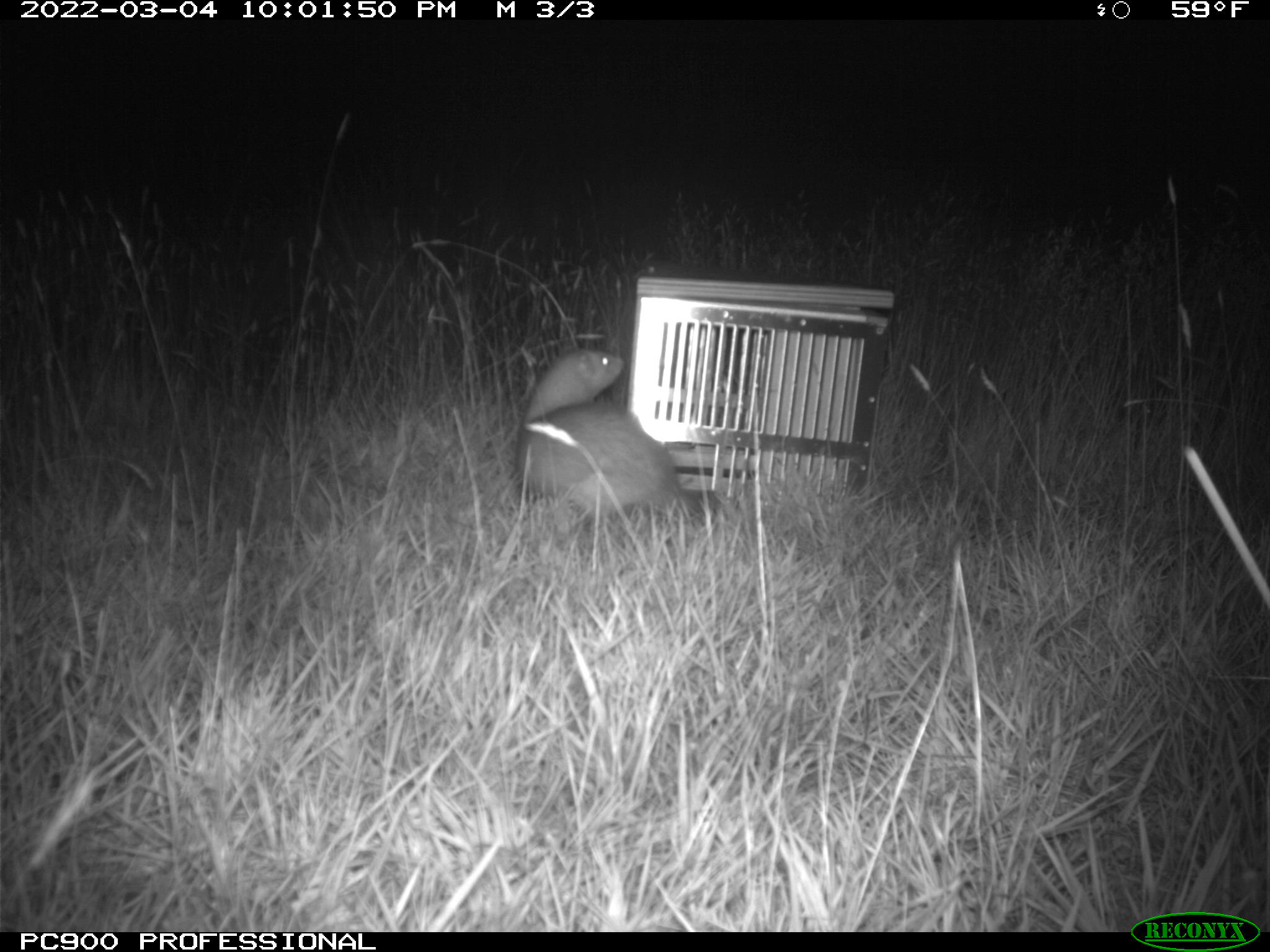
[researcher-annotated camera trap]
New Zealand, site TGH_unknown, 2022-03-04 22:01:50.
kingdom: Animalia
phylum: Chordata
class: Mammalia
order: Carnivora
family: Mustelidae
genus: Mustela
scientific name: Mustela furo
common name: ferret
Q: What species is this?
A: Ferret (Mustela furo).